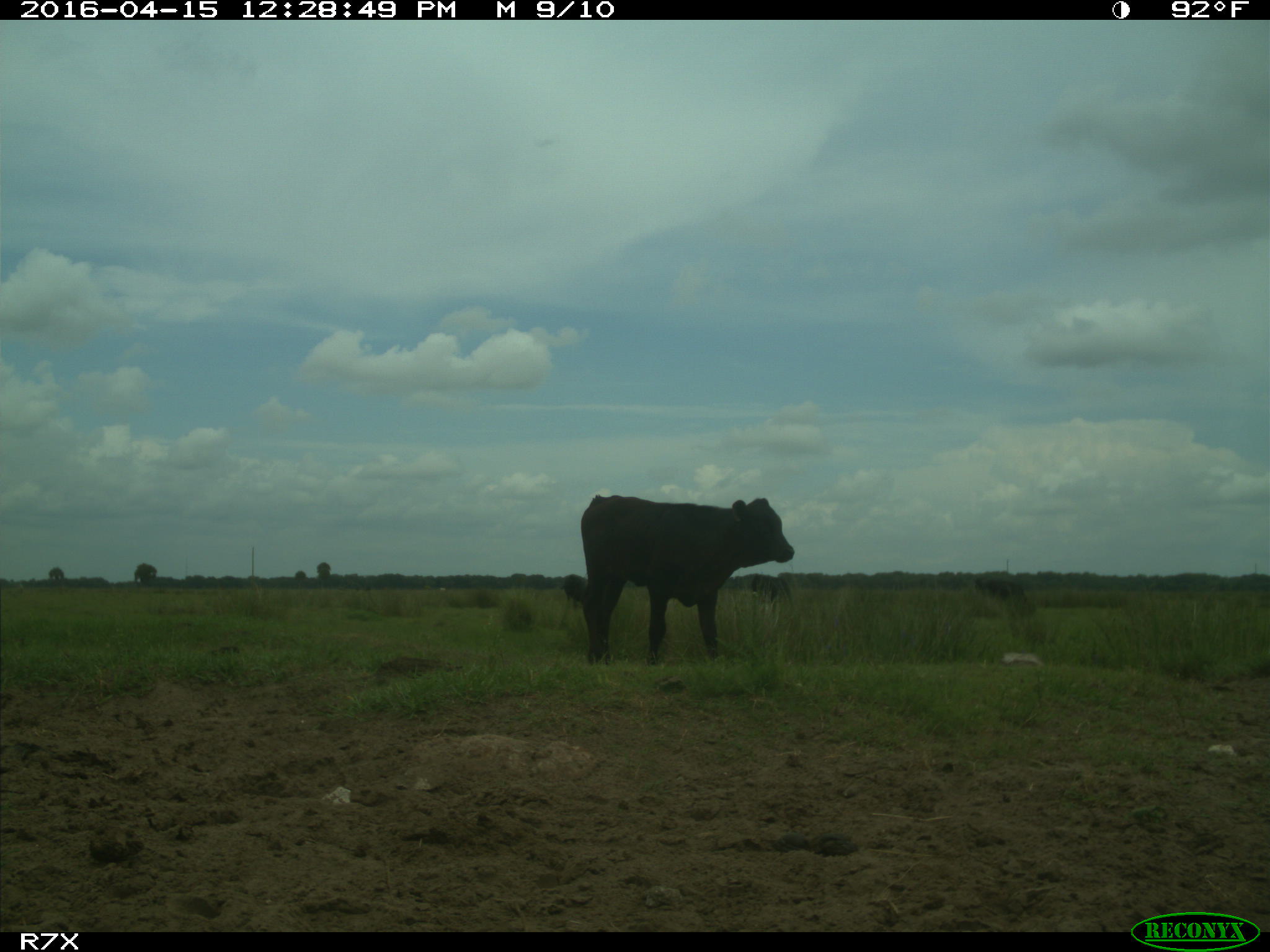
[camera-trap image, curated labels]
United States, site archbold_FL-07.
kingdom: Animalia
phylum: Chordata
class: Mammalia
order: Artiodactyla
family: Bovidae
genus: Bos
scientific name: Bos taurus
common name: domestic cow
Bos taurus (domestic cow).